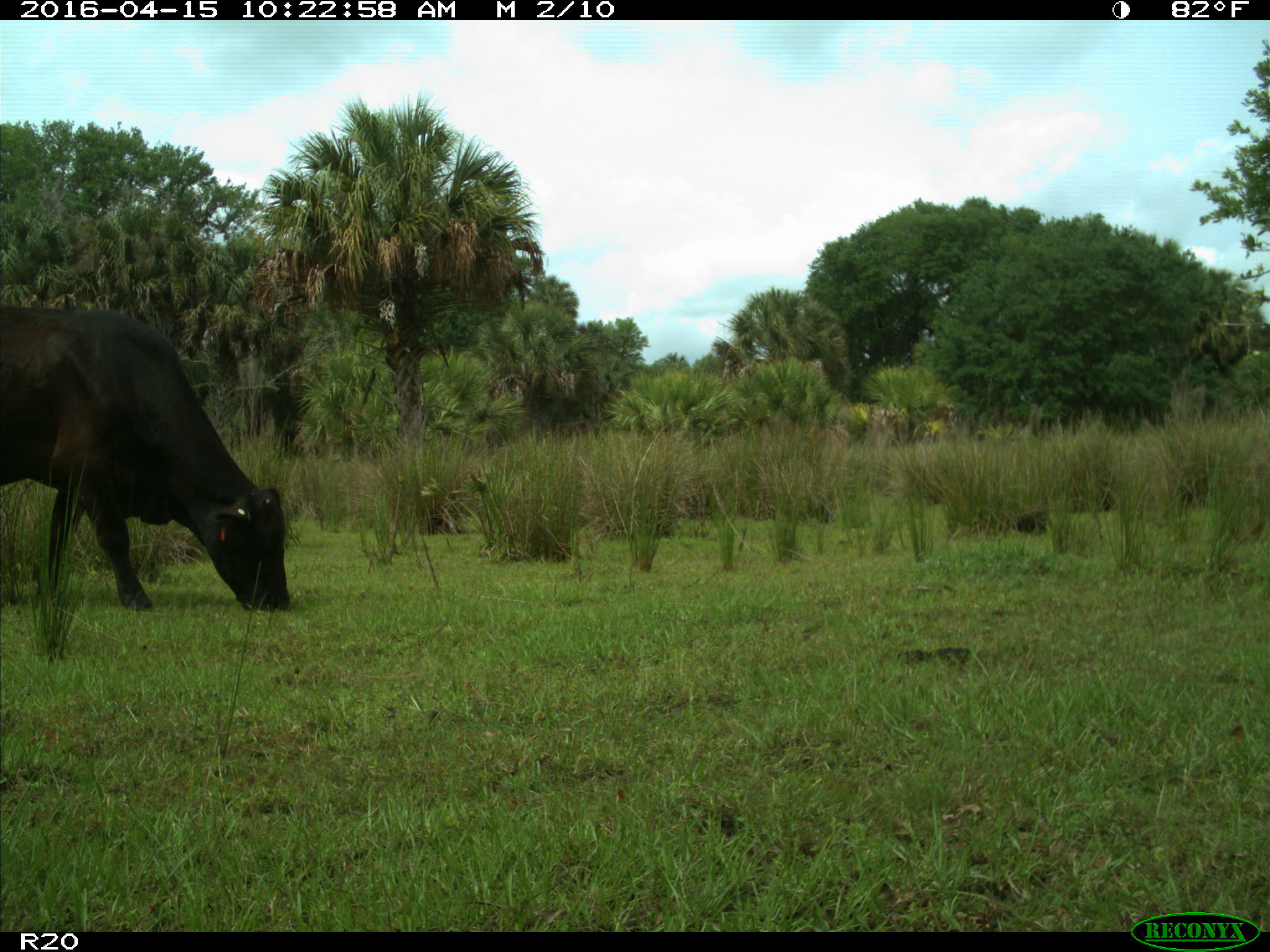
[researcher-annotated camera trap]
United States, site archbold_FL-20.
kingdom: Animalia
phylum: Chordata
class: Mammalia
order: Artiodactyla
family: Bovidae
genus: Bos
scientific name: Bos taurus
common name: domestic cow